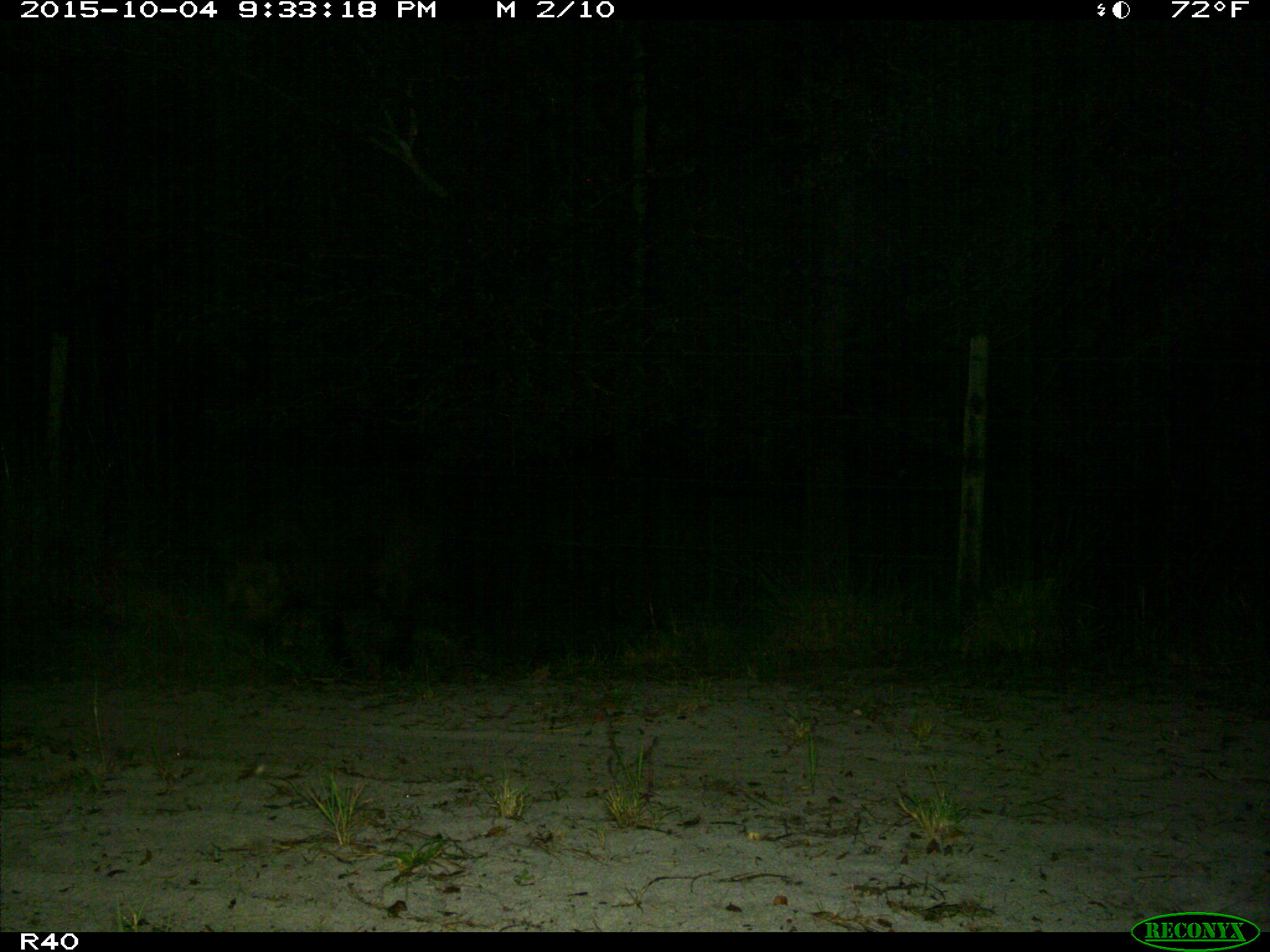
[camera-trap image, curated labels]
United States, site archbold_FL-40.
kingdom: Animalia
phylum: Chordata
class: Mammalia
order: Artiodactyla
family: Suidae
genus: Sus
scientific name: Sus scrofa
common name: wild boar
Sus scrofa (wild boar).